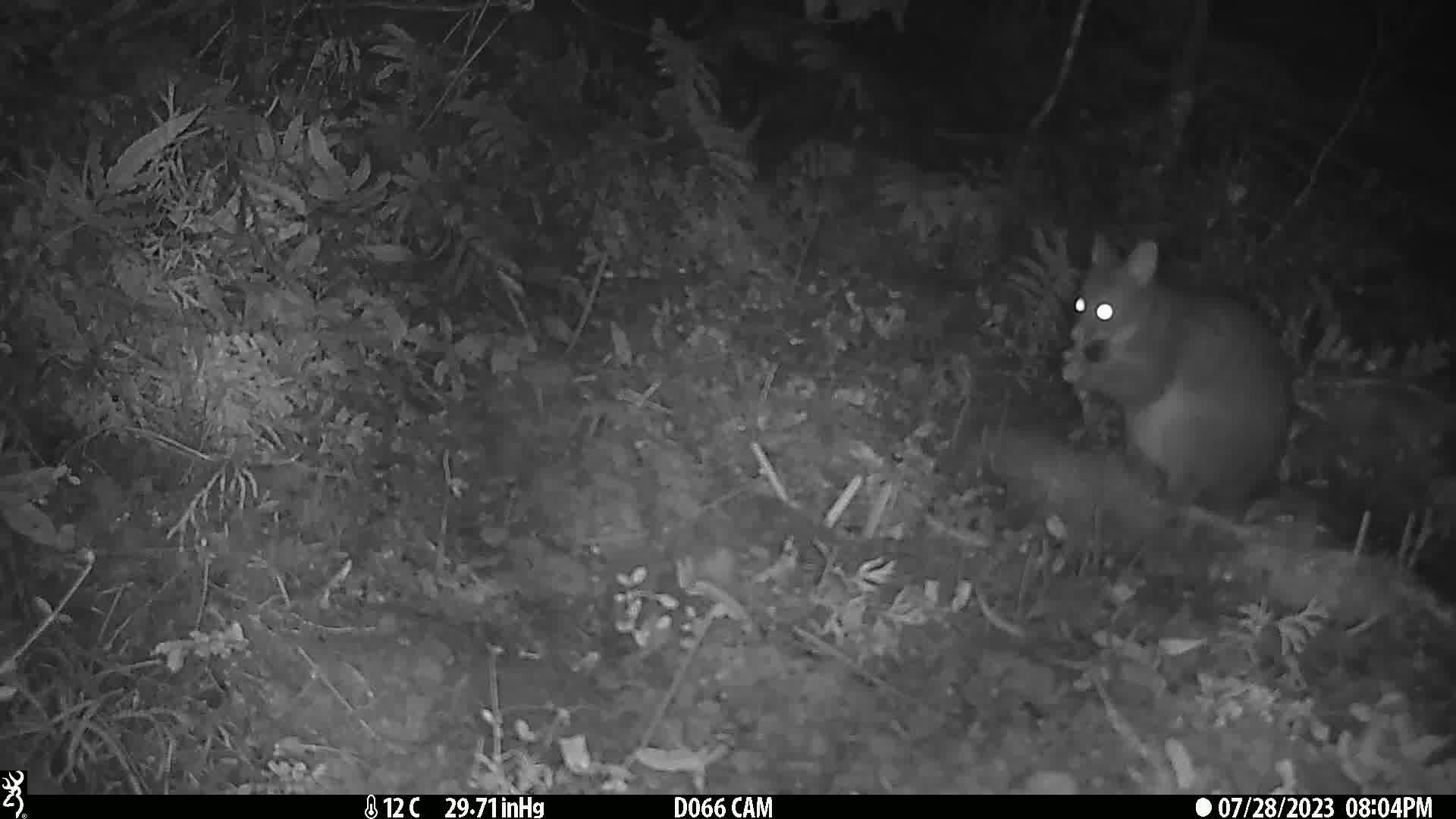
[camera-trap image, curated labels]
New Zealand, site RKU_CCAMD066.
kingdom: Animalia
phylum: Chordata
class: Mammalia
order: Diprotodontia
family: Phalangeridae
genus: Trichosurus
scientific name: Trichosurus vulpecula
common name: common brushtail possum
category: possum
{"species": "possum (common brushtail possum) (Trichosurus vulpecula)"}